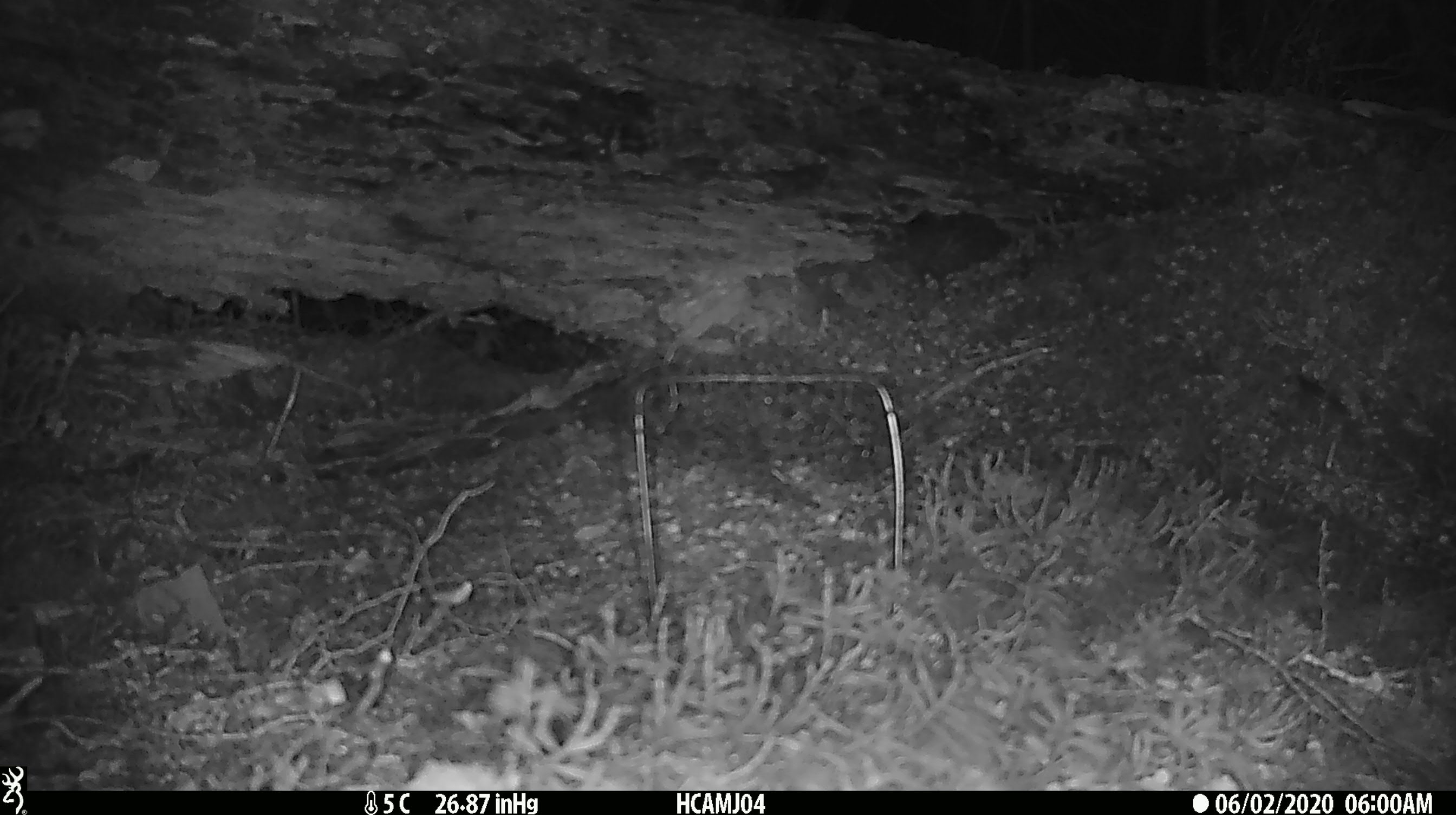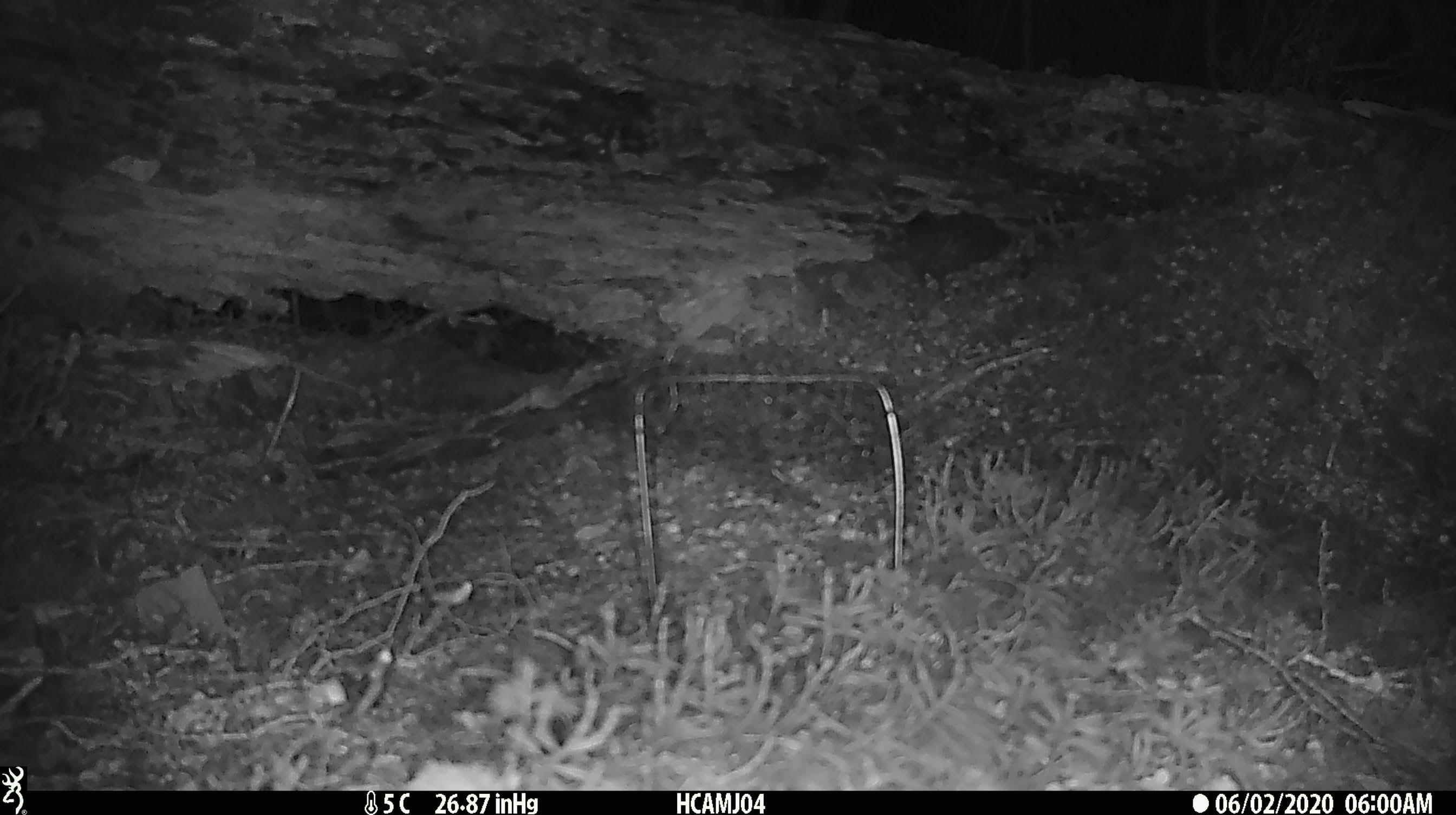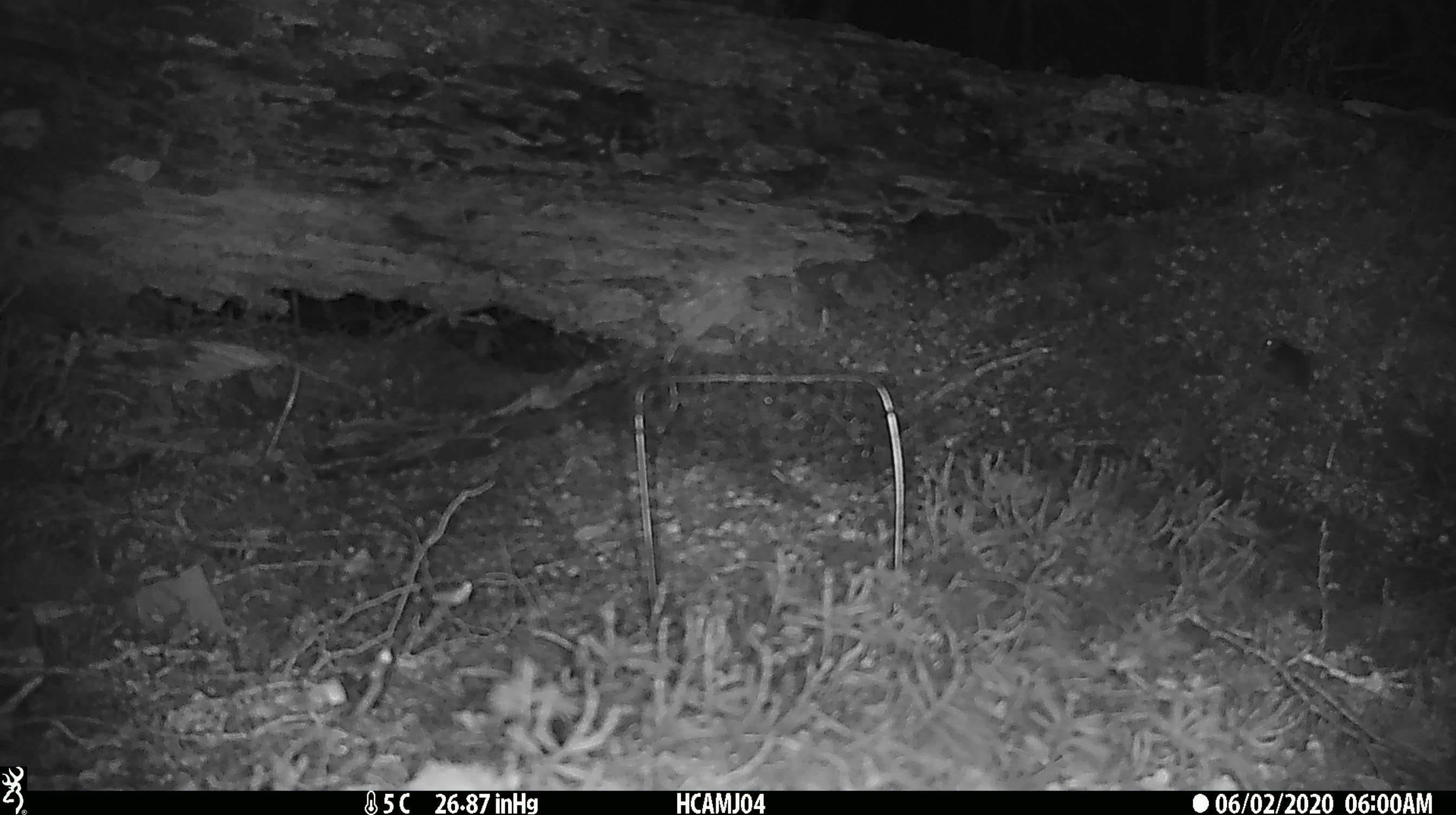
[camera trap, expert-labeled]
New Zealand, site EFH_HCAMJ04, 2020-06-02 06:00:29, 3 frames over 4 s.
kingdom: Animalia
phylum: Chordata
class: Mammalia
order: Rodentia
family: Muridae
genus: Mus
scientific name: Mus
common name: mouse